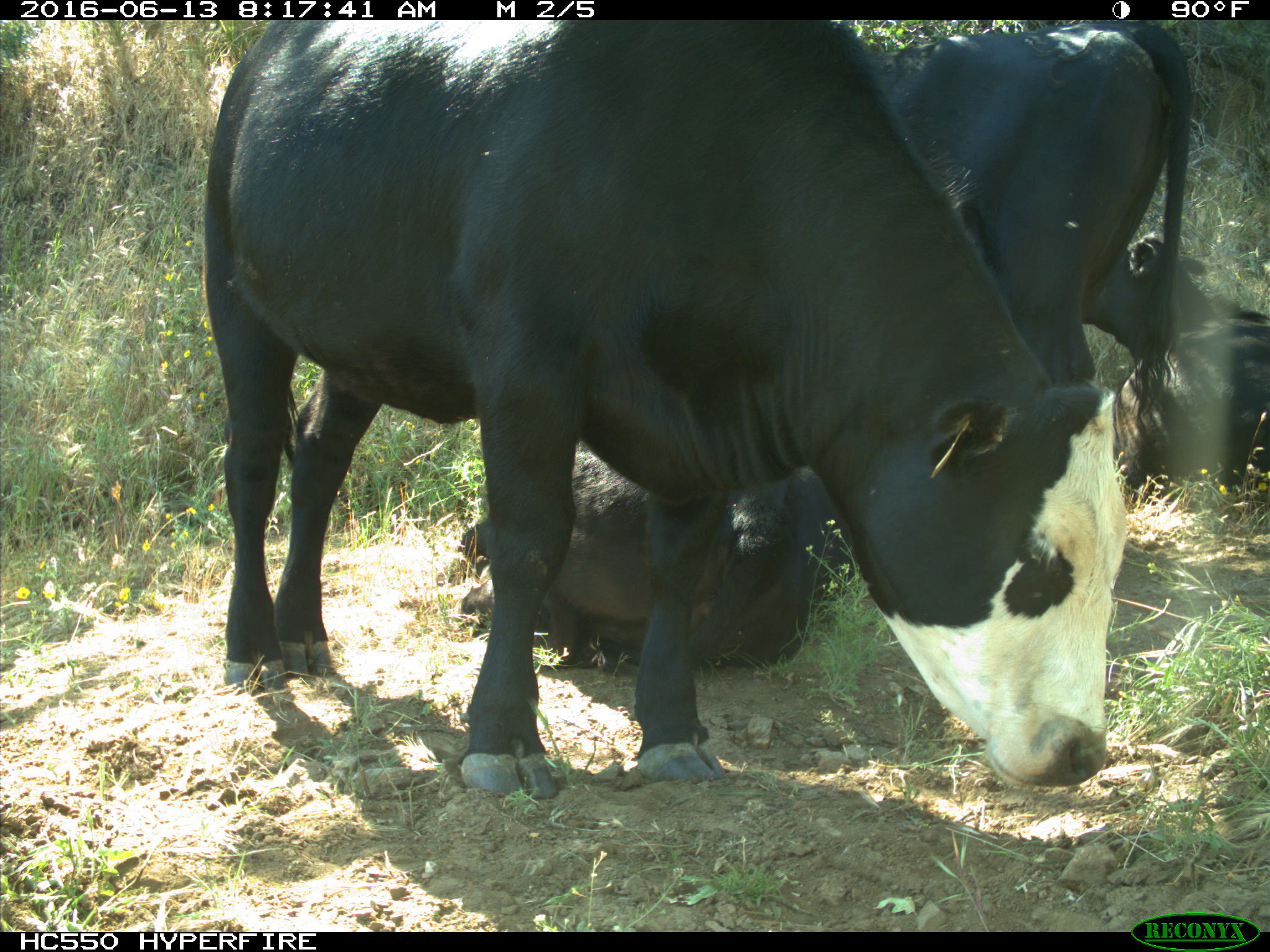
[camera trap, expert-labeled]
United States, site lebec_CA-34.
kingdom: Animalia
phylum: Chordata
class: Mammalia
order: Artiodactyla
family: Bovidae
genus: Bos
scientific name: Bos taurus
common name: domestic cow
Bos taurus (domestic cow).